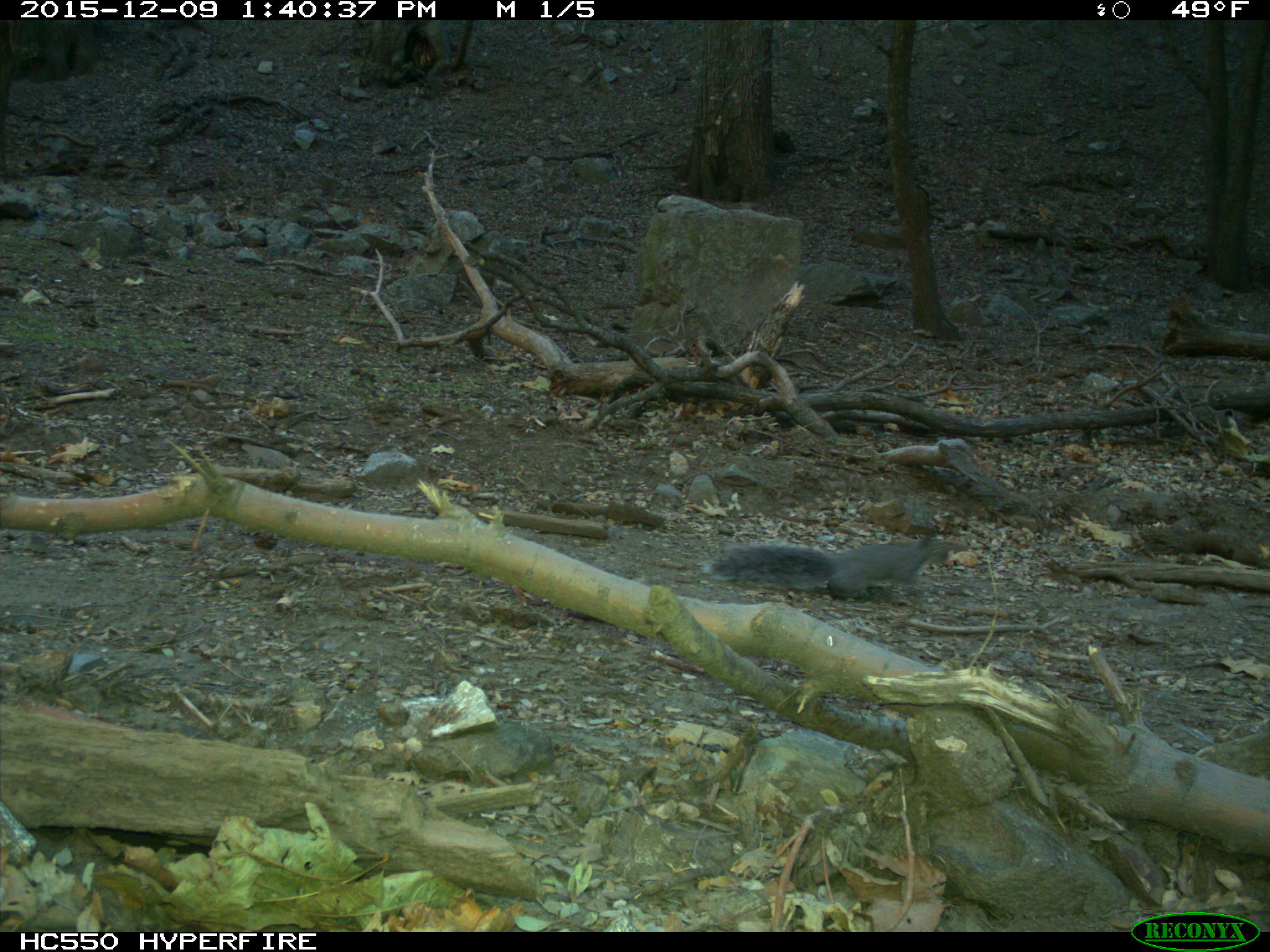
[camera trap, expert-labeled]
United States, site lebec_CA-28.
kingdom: Animalia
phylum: Chordata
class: Mammalia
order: Rodentia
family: Sciuridae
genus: Sciurus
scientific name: Sciurus carolinensis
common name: eastern gray squirrel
Sciurus carolinensis (eastern gray squirrel).